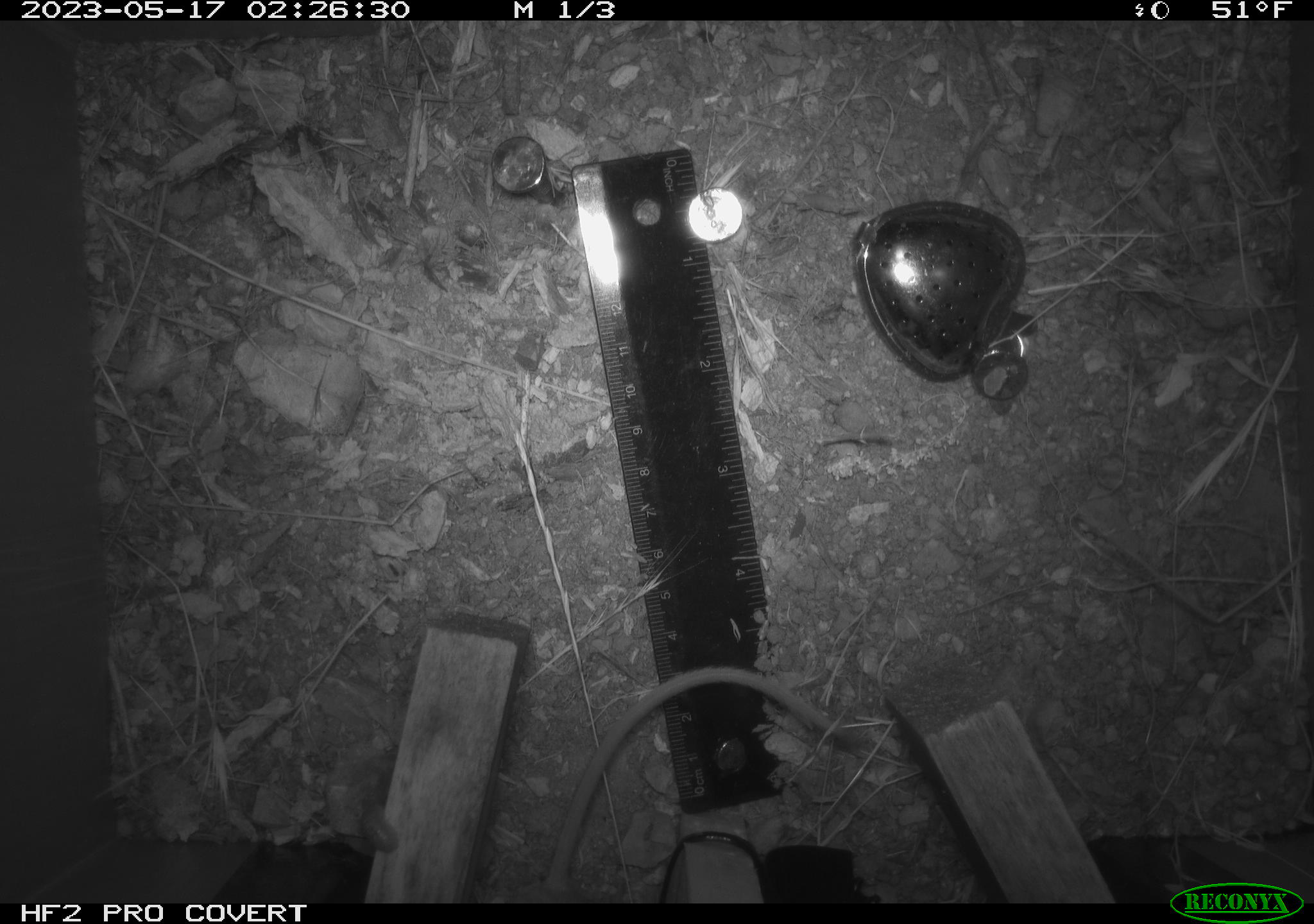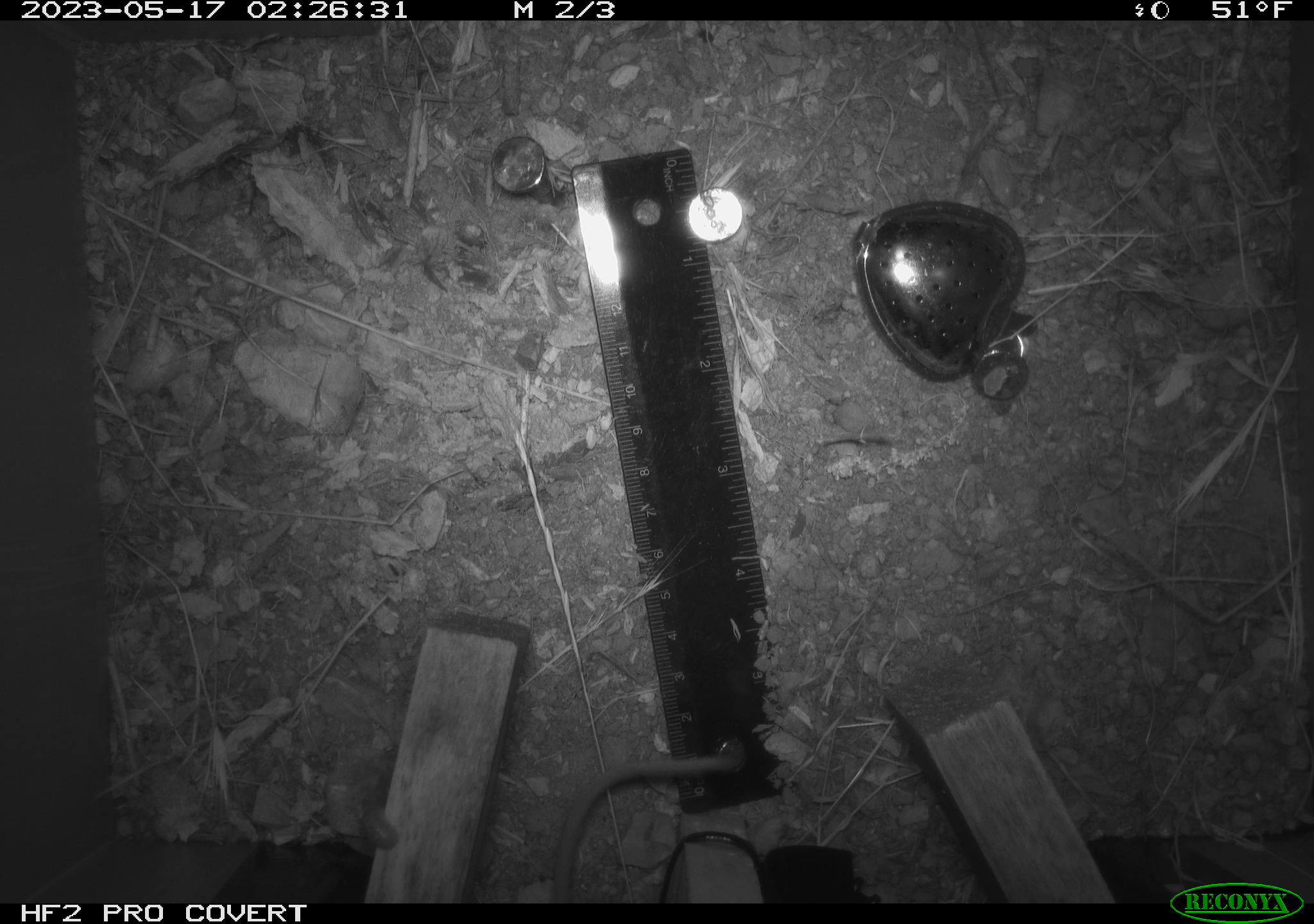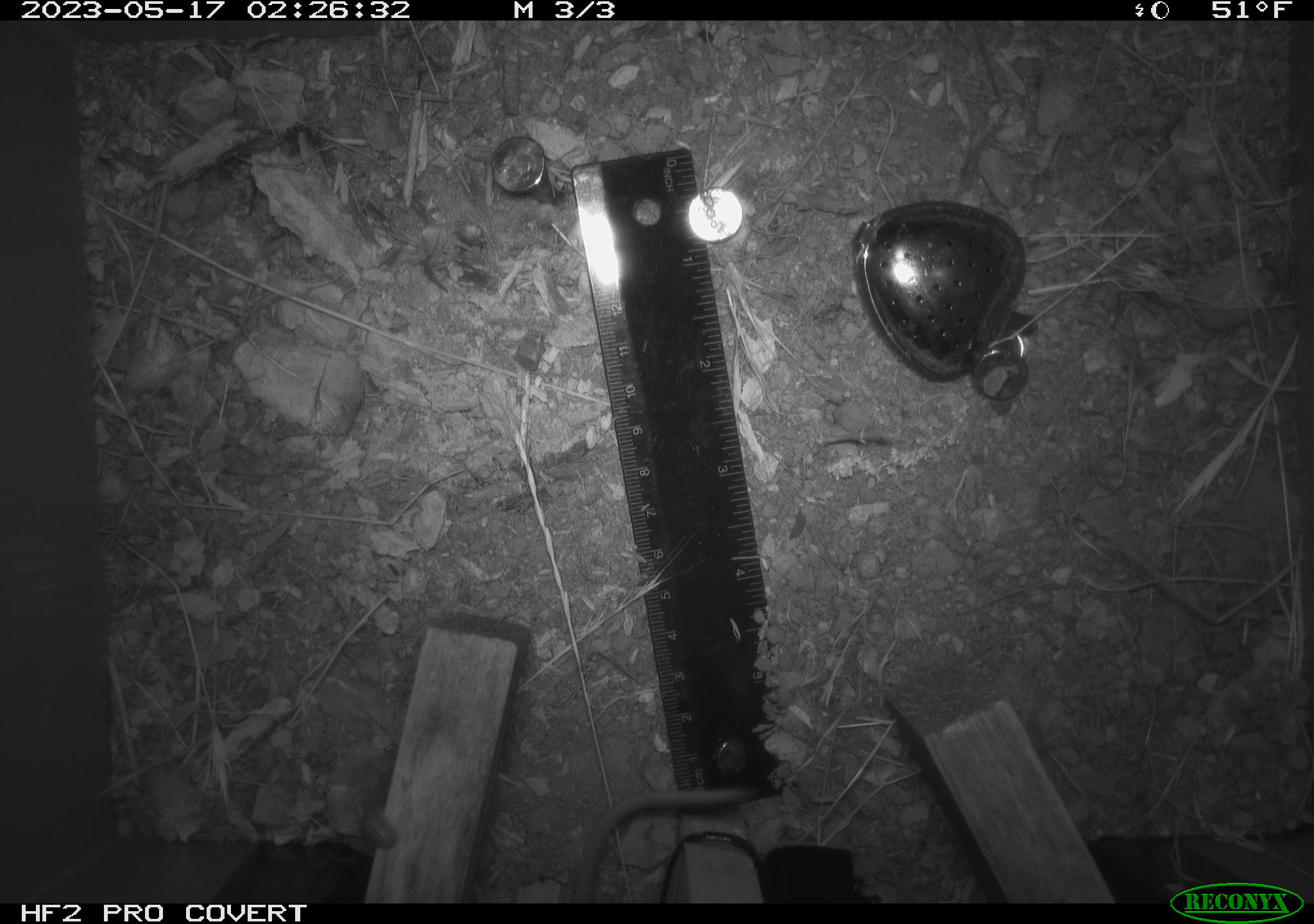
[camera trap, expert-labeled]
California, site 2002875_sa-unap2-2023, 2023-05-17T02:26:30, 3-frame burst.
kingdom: Animalia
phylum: Chordata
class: Mammalia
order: Rodentia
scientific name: Rodentia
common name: mouse species